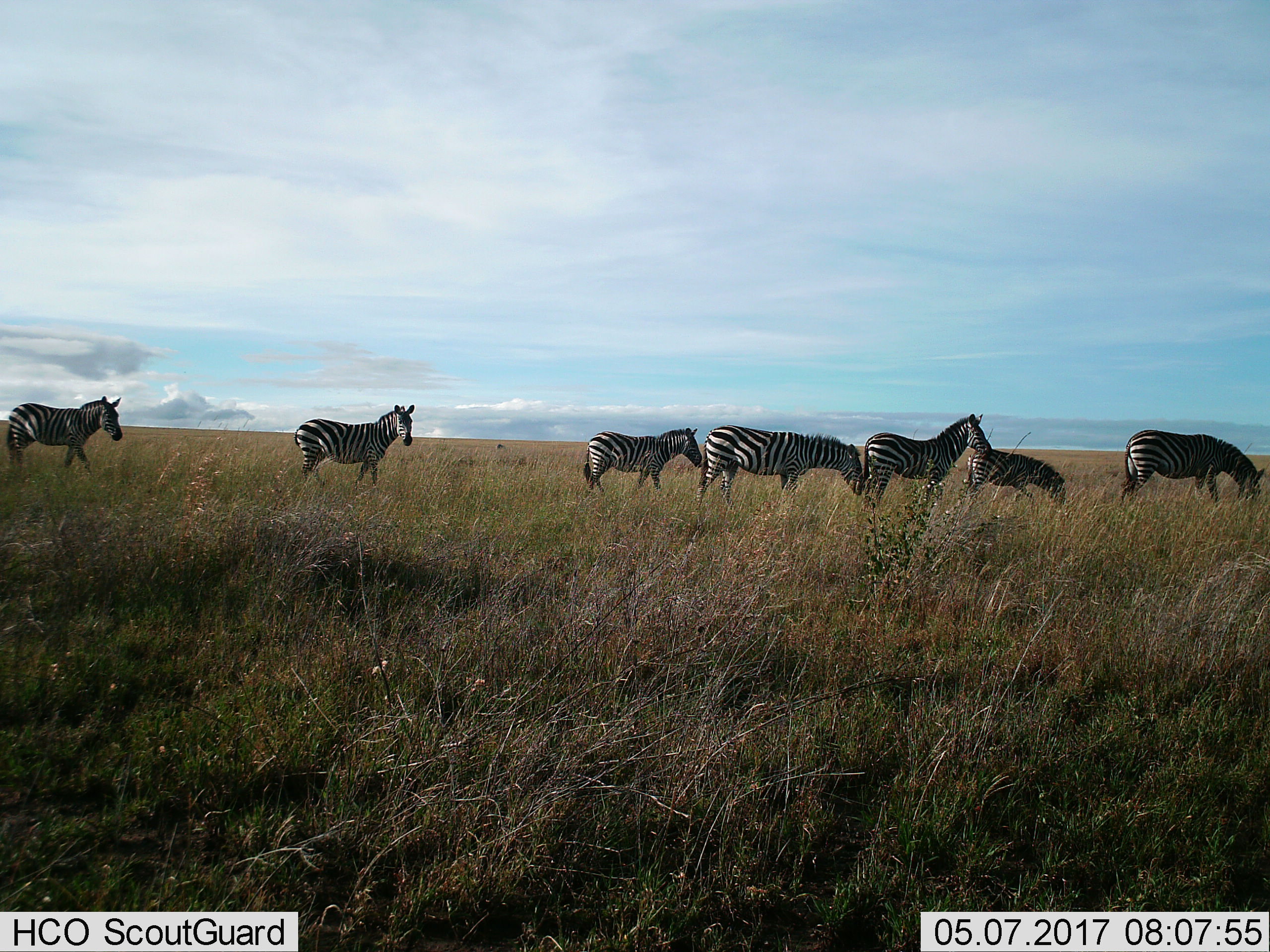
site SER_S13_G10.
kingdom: Animalia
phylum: Chordata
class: Mammalia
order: Perissodactyla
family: Equidae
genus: Equus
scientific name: Equus quagga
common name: plains zebra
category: zebraplains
Zebraplains (plains zebra) (Equus quagga), count 7. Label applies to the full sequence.